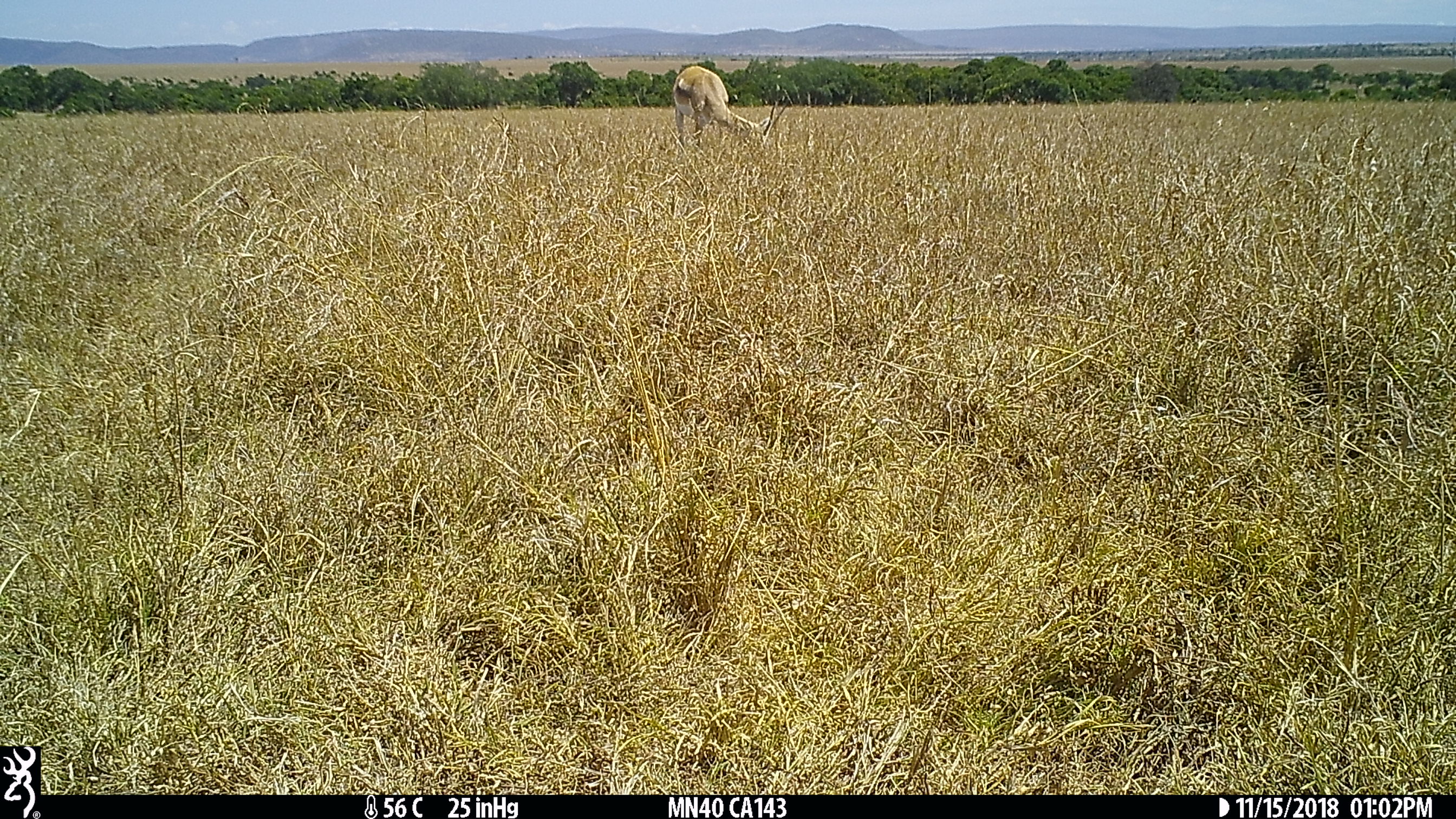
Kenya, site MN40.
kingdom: Animalia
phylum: Chordata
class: Mammalia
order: Artiodactyla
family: Bovidae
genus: Eudorcas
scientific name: Eudorcas thomsonii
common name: thomon's gazelle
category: gazelle thomsons